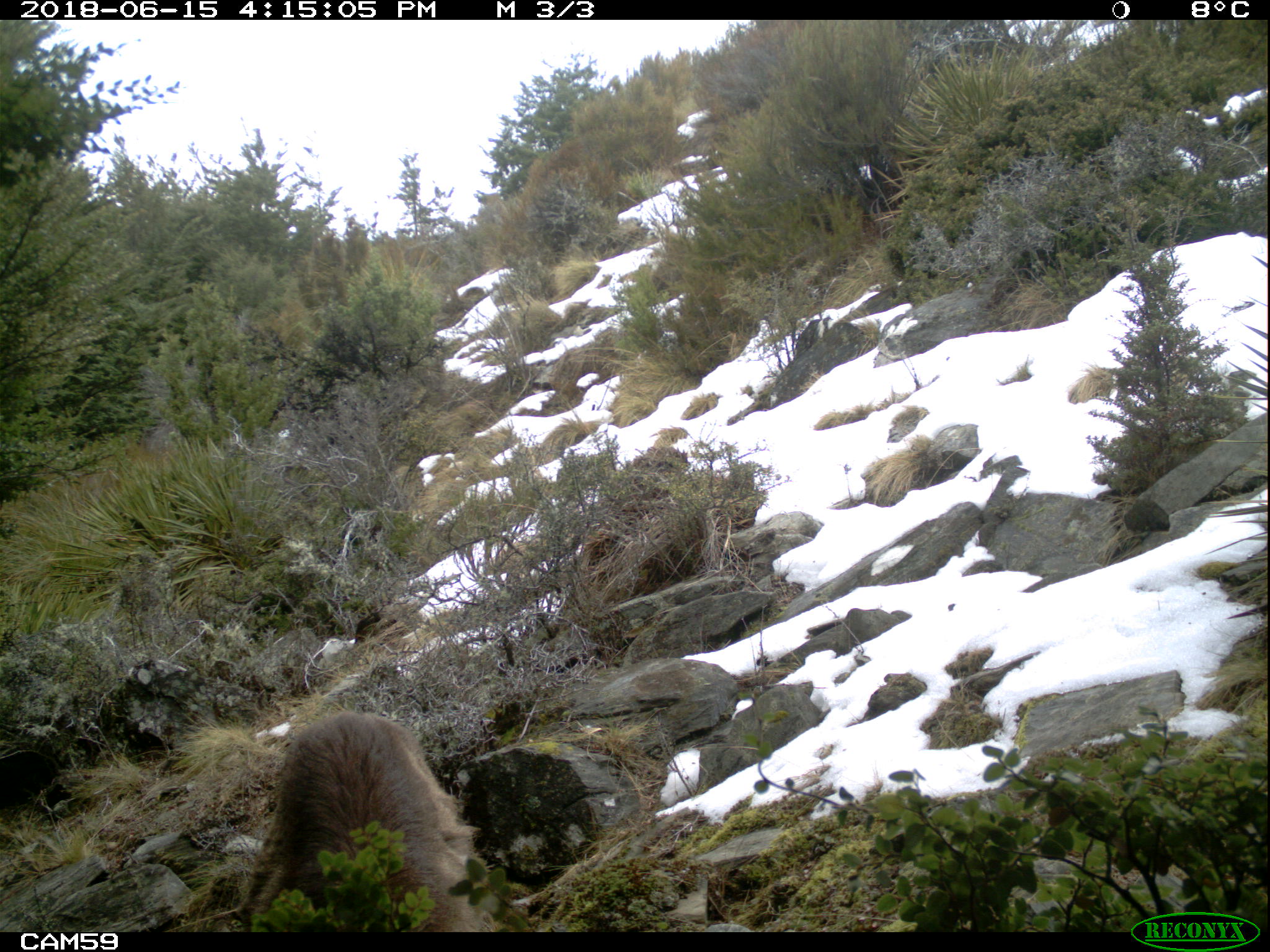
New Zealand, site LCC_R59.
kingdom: Animalia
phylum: Chordata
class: Mammalia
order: Artiodactyla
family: Bovidae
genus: Nilgiritragus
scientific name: Nilgiritragus hylocrius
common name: tahr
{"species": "tahr (Nilgiritragus hylocrius)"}